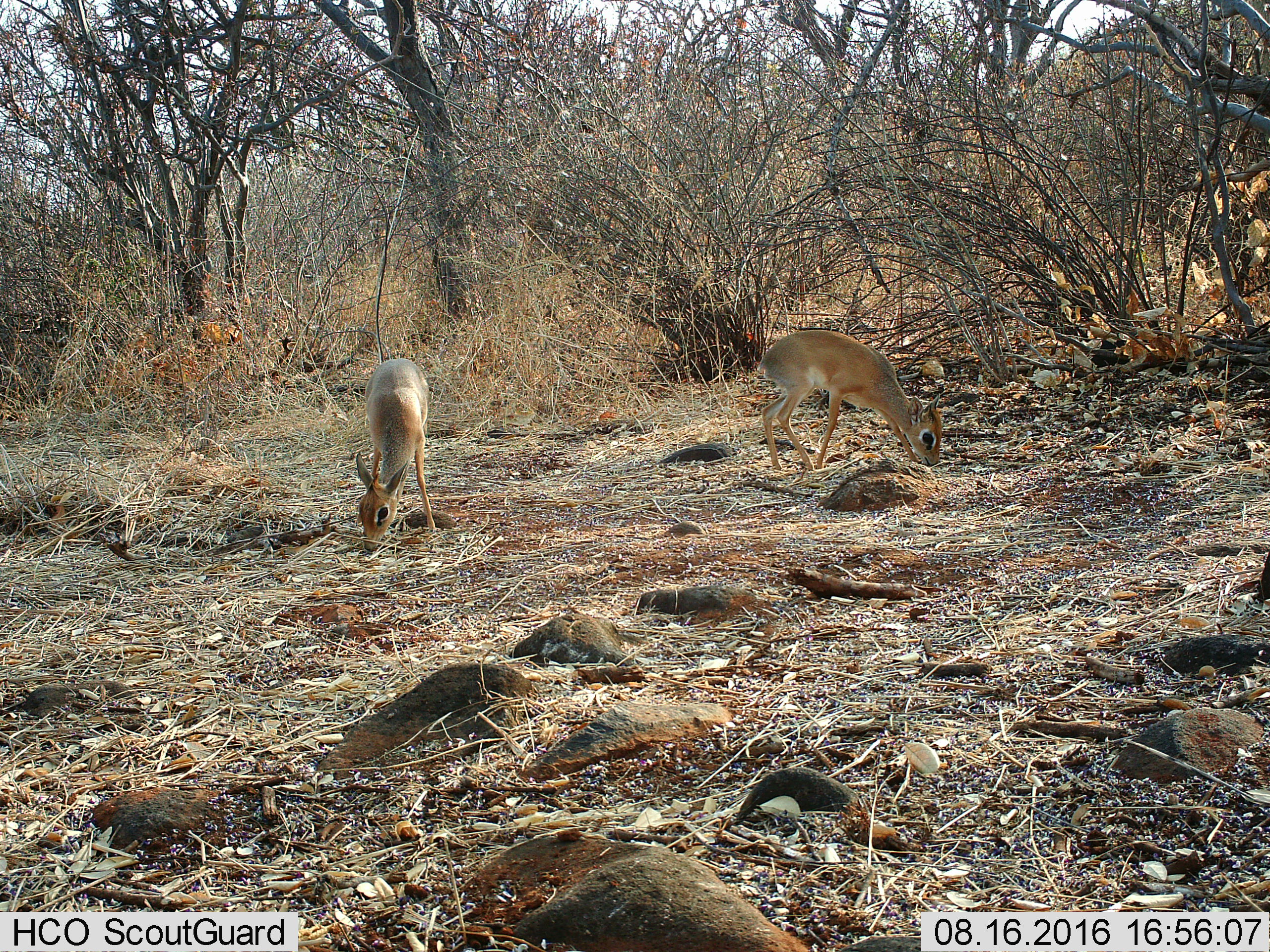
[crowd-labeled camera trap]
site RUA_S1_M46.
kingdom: Animalia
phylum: Chordata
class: Mammalia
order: Artiodactyla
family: Bovidae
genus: Madoqua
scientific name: Madoqua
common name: dik-dik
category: dikdik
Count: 2.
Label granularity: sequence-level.